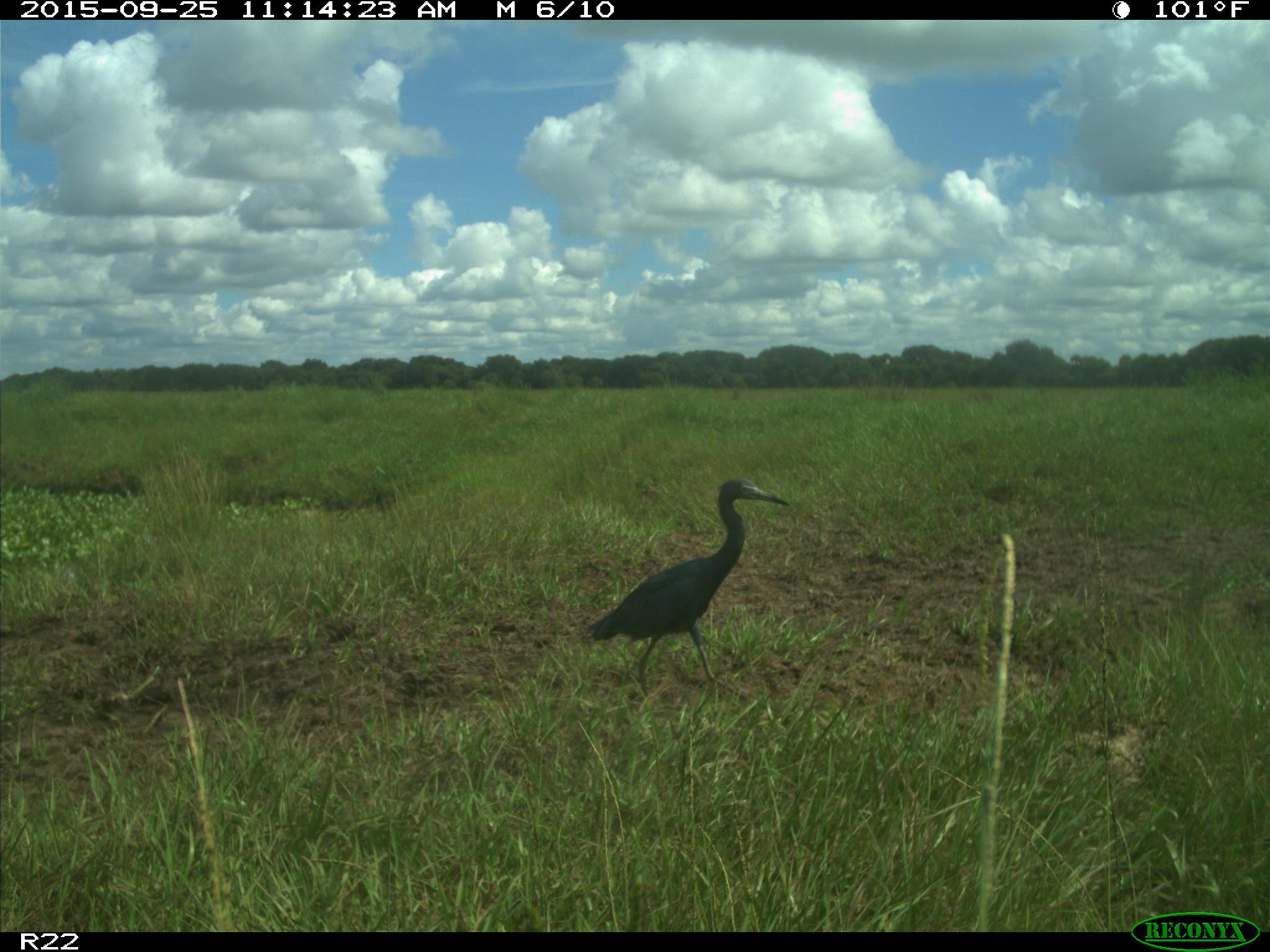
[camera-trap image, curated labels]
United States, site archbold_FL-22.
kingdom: Animalia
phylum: Chordata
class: Aves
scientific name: Aves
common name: birds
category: unidentified bird